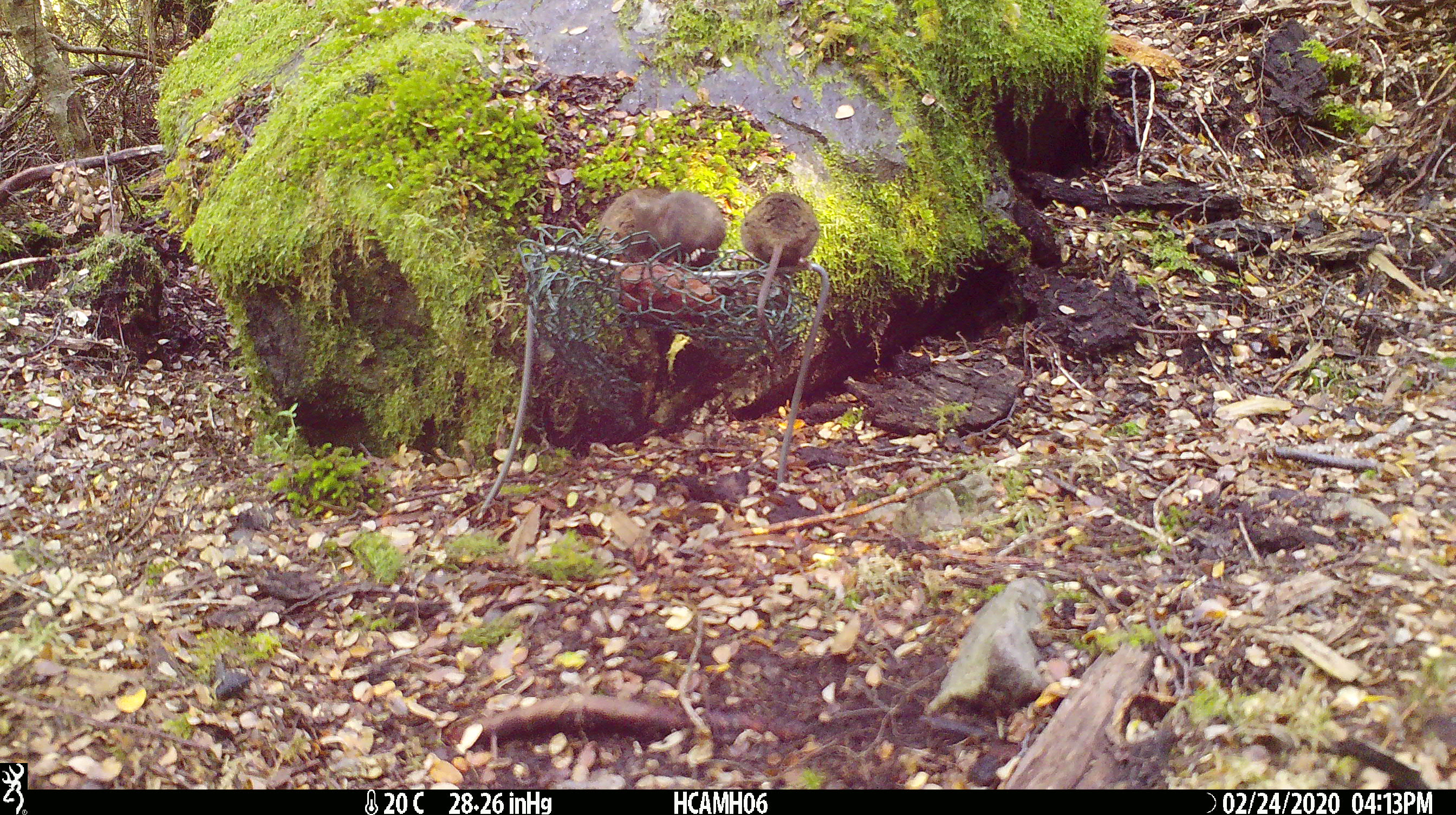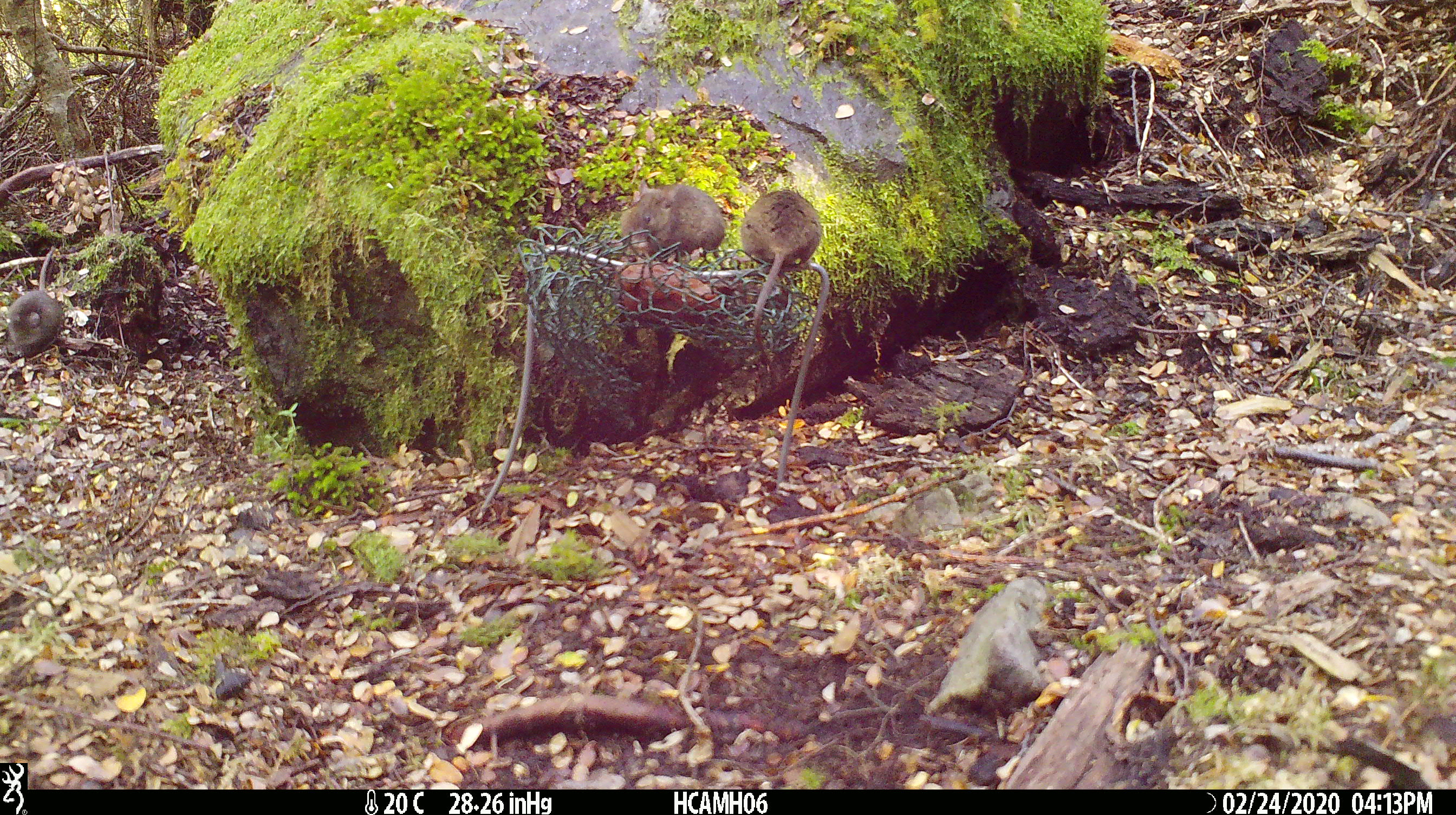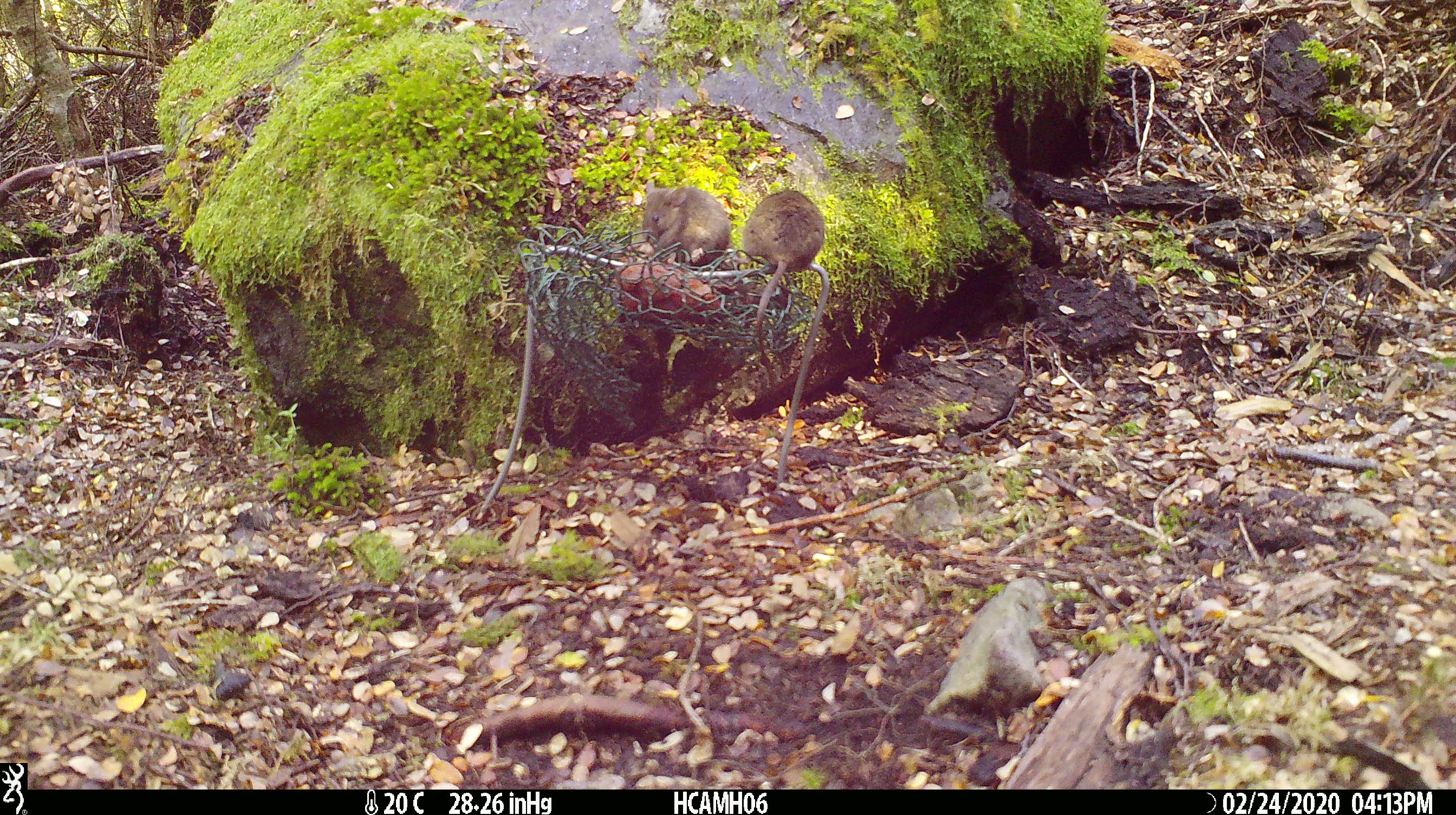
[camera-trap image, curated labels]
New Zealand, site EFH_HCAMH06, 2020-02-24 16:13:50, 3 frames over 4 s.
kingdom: Animalia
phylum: Chordata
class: Mammalia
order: Rodentia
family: Muridae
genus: Mus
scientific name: Mus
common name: mouse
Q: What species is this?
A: Mouse (Mus).